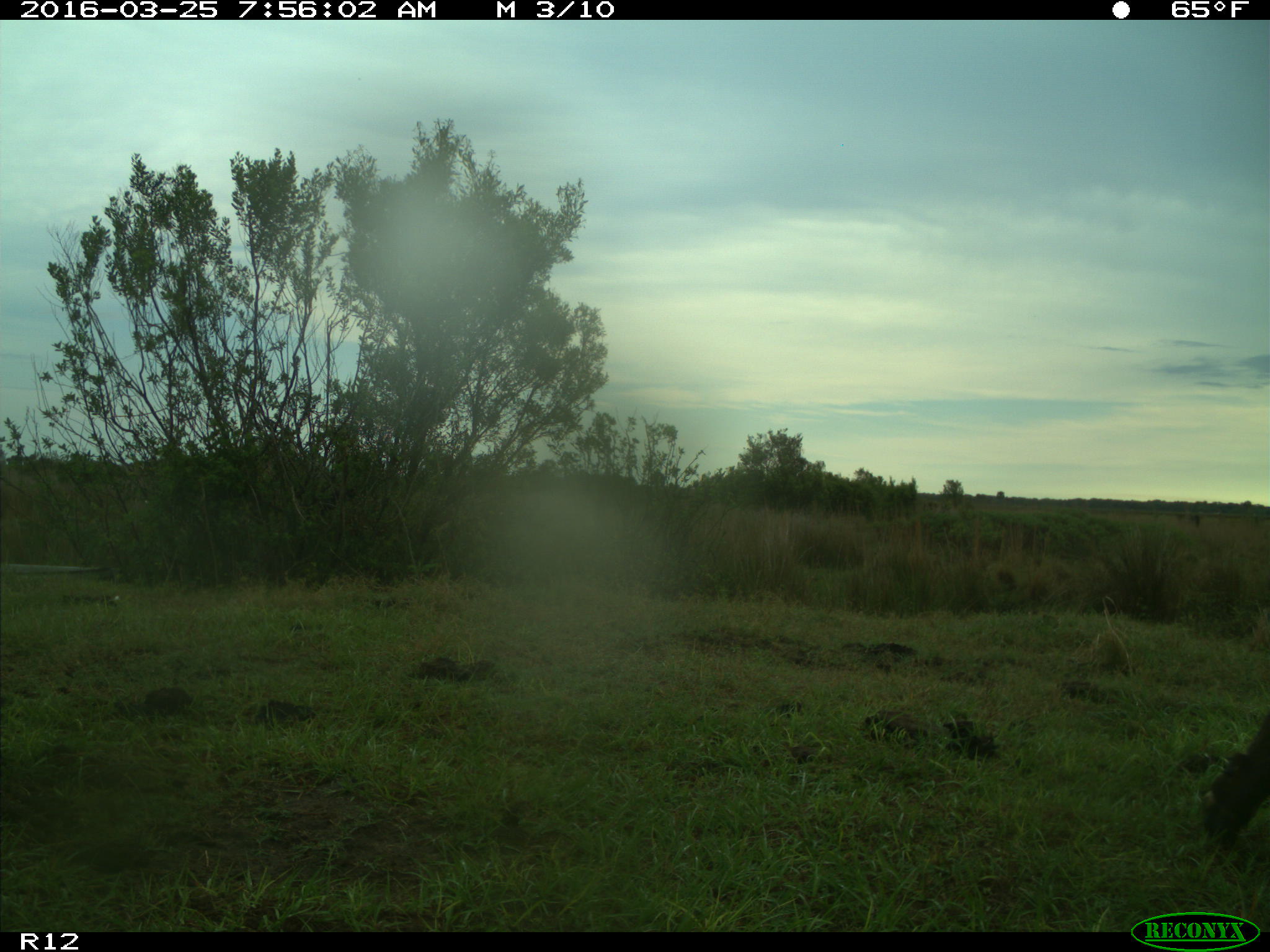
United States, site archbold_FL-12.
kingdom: Animalia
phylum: Chordata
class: Mammalia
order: Artiodactyla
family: Bovidae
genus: Bos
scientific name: Bos taurus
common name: domestic cow